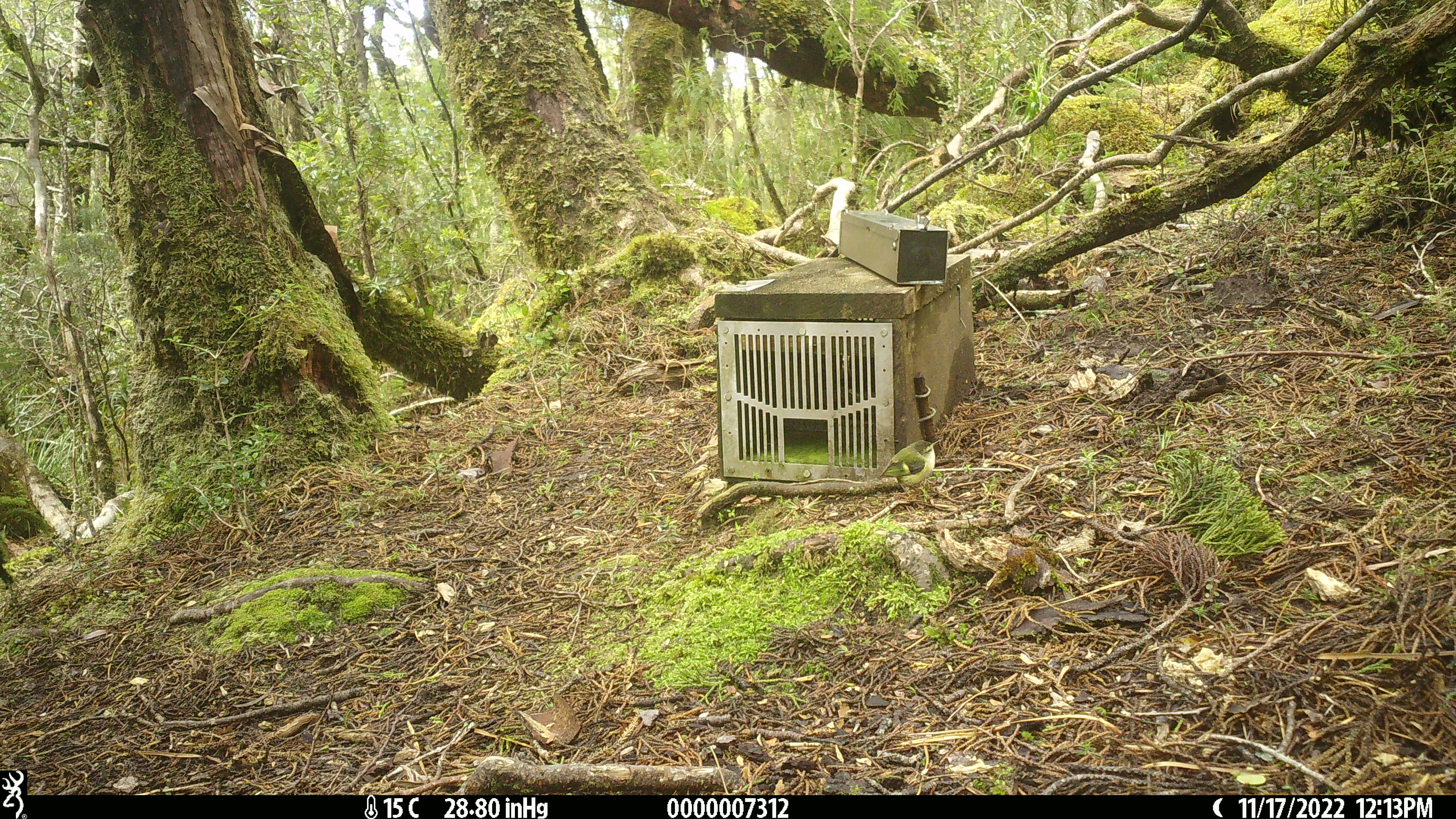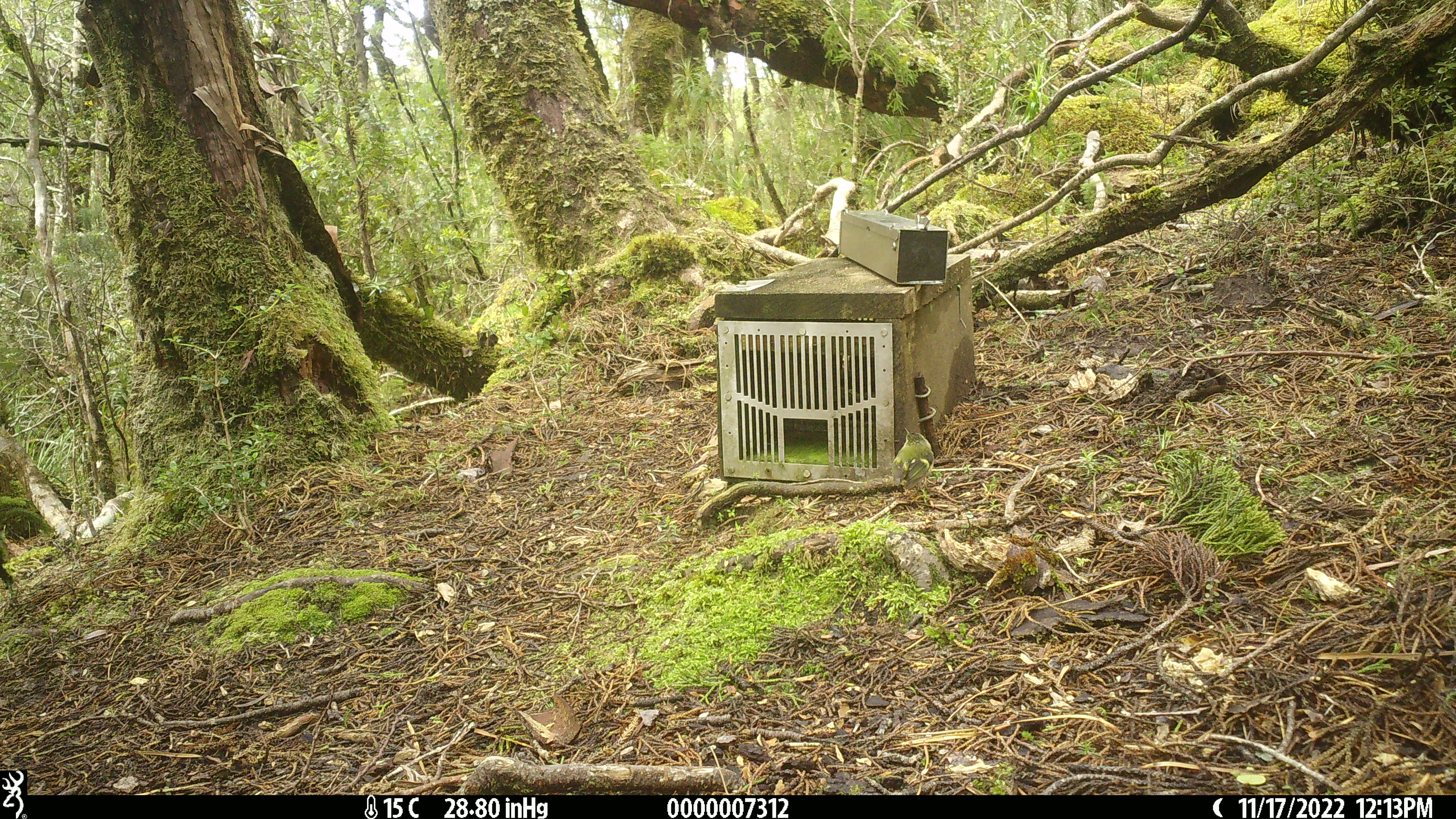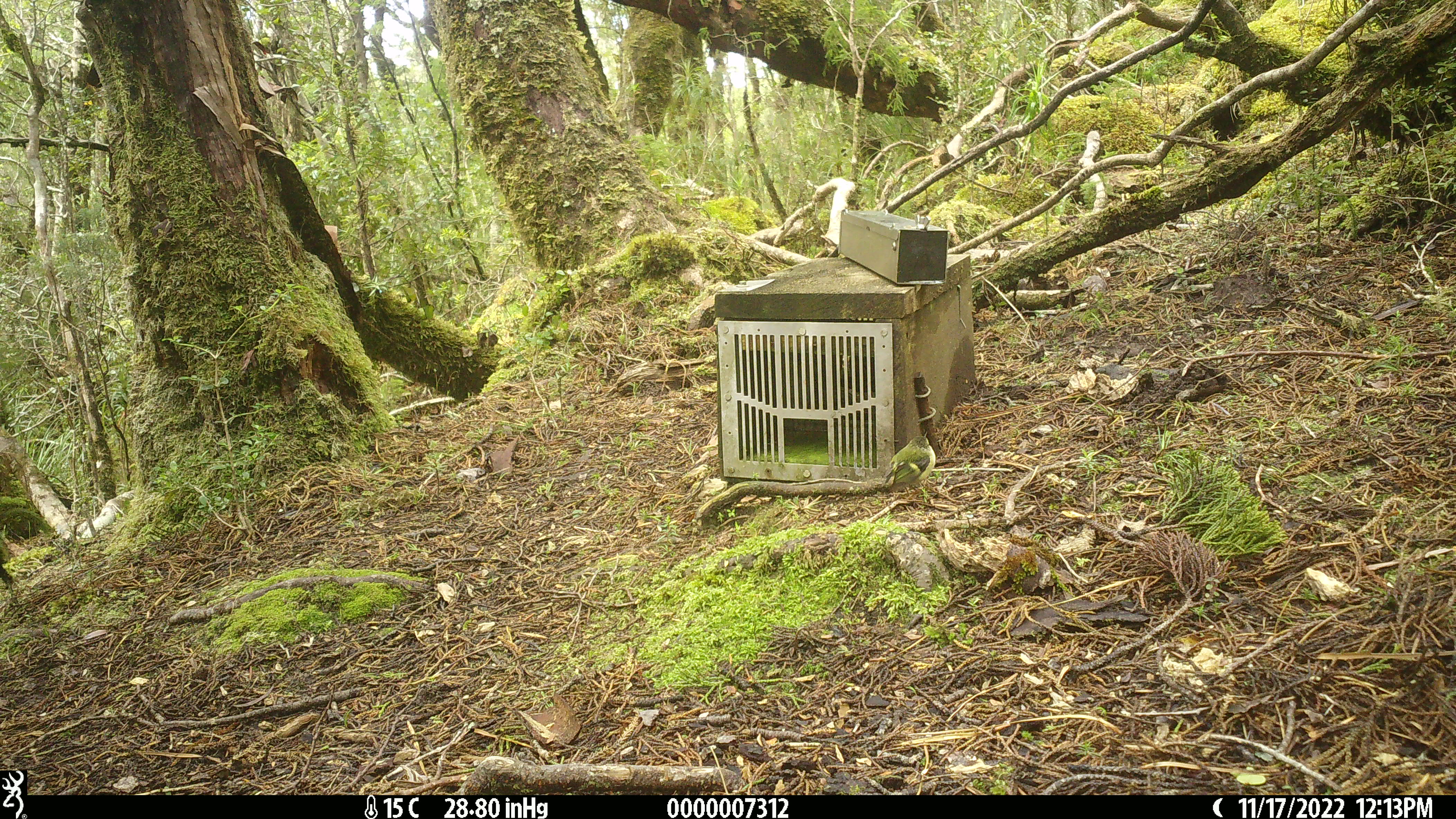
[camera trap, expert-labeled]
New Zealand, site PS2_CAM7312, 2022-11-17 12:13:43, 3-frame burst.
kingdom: Animalia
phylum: Chordata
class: Aves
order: Passeriformes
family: Acanthisittidae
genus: Acanthisitta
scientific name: Acanthisitta chloris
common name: rifleman